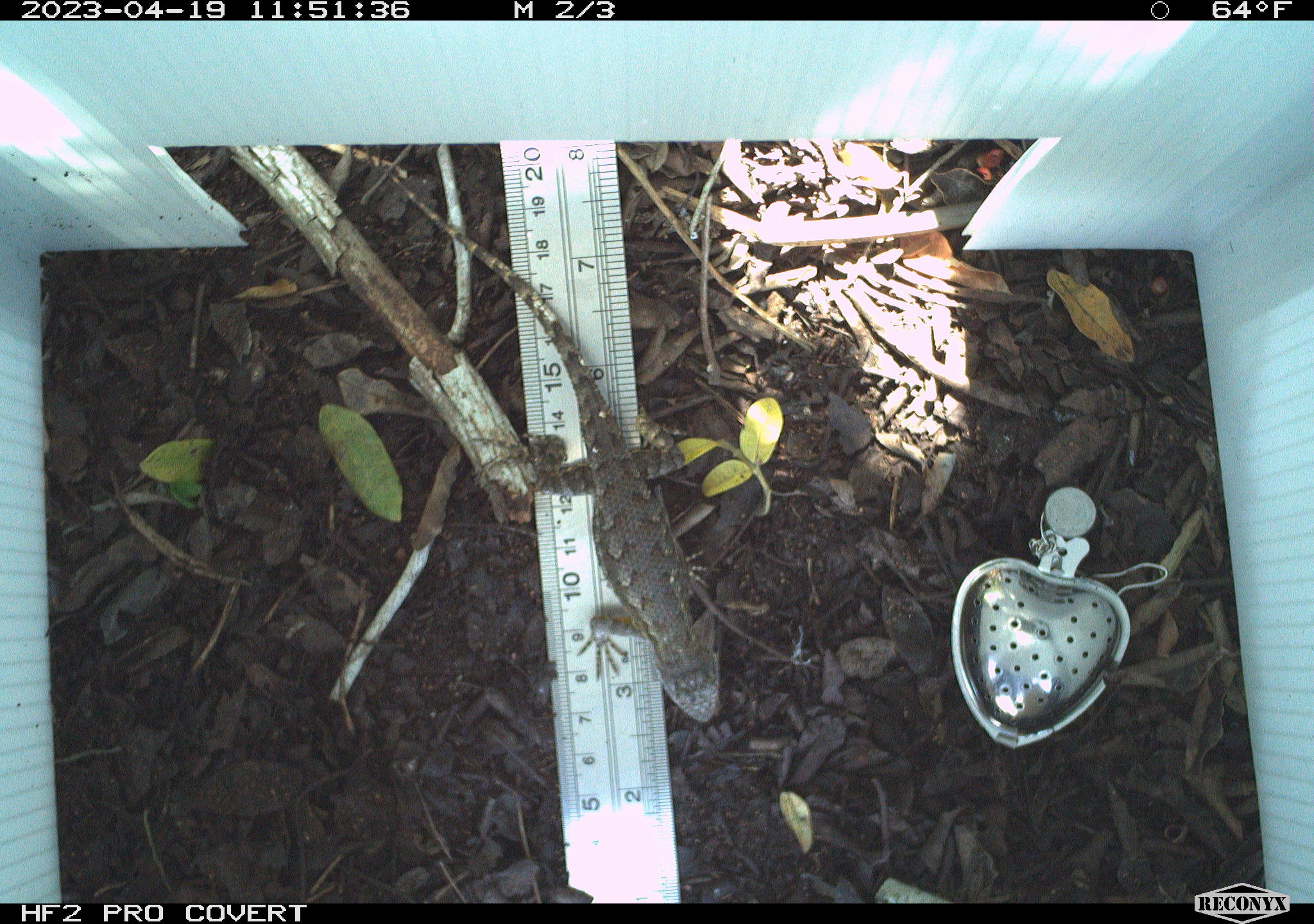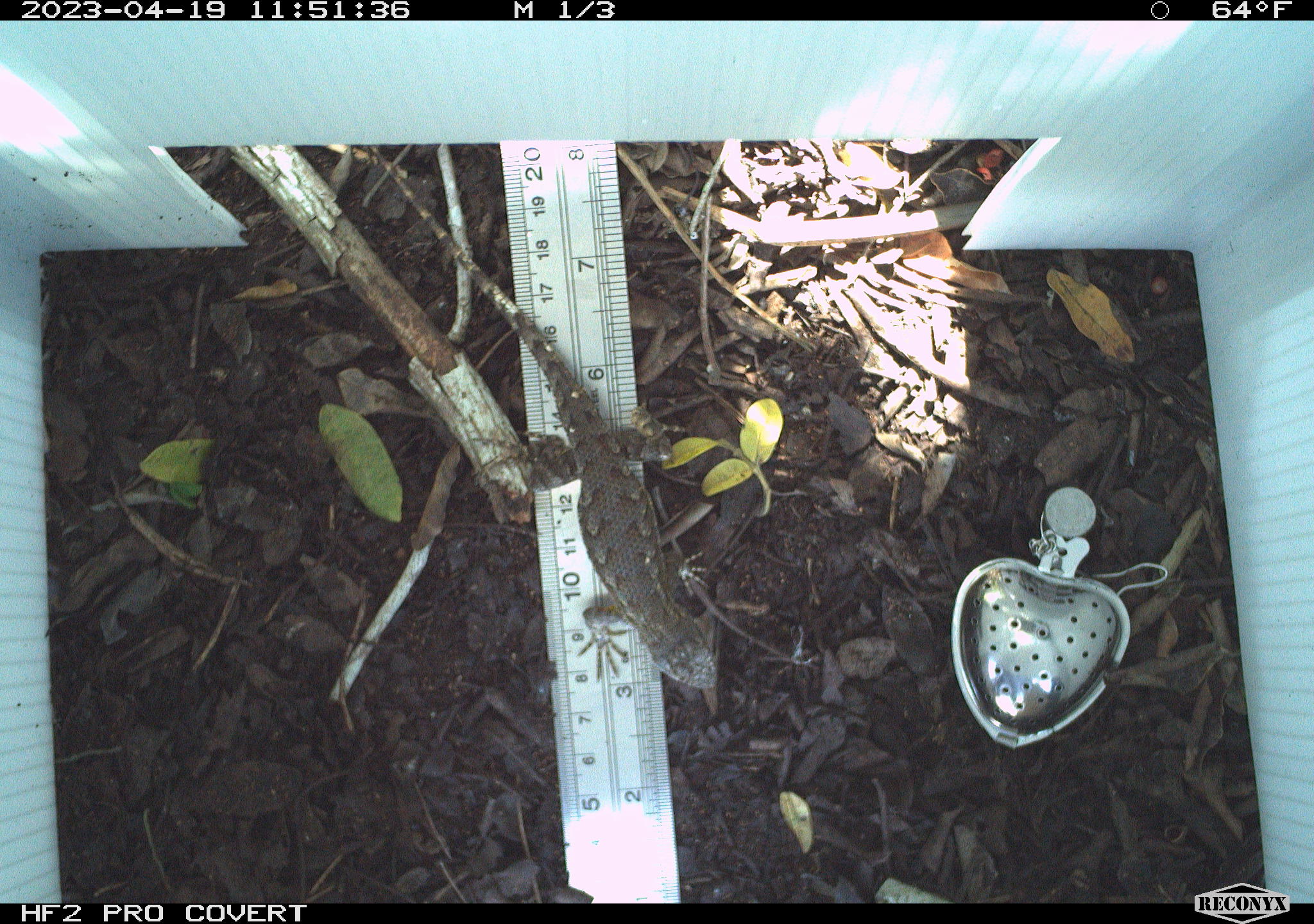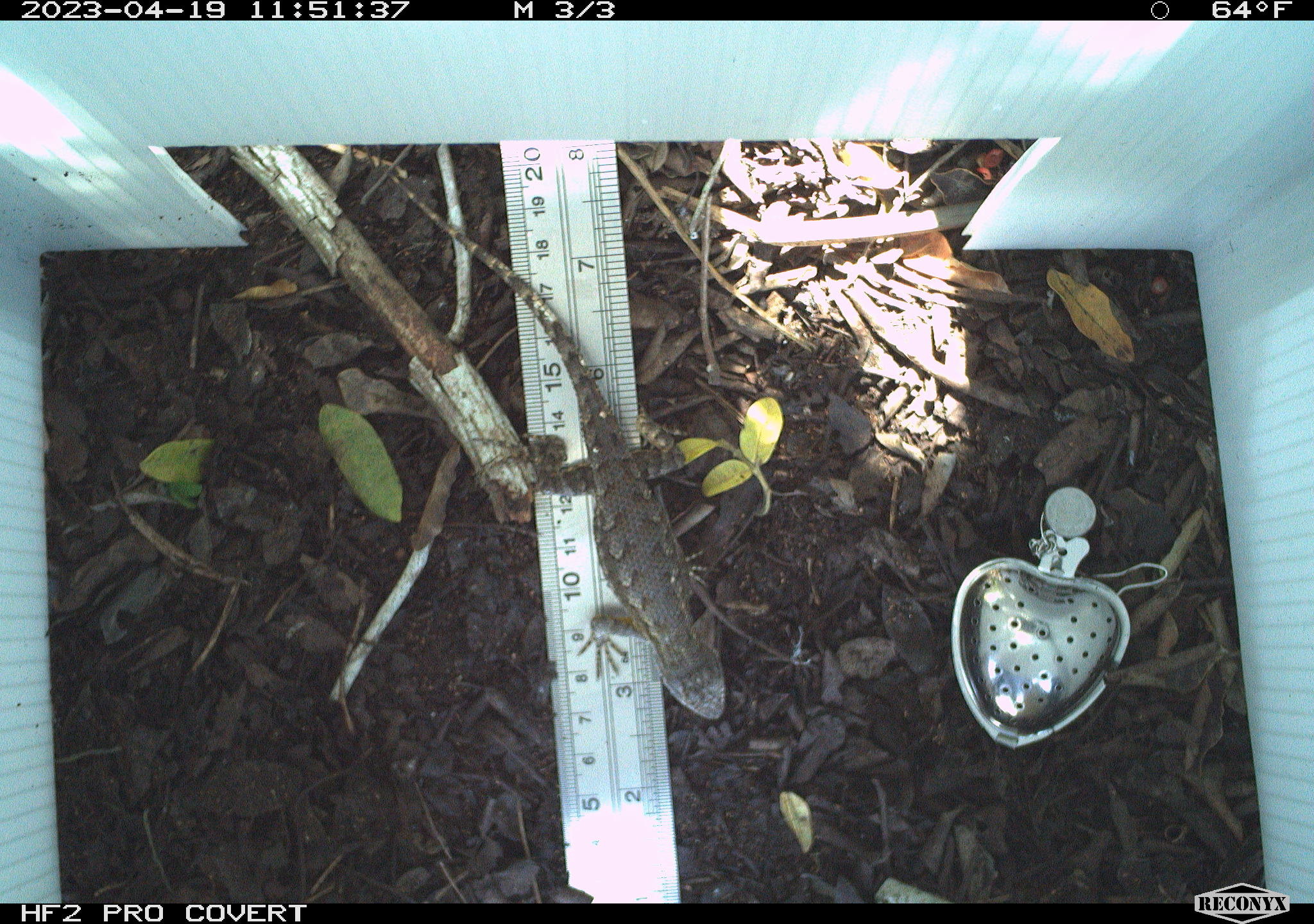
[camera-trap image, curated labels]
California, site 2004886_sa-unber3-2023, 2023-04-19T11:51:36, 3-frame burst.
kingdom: Animalia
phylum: Chordata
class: Reptilia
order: Squamata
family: Phrynosomatidae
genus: Sceloporus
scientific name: Sceloporus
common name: spiny lizards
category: sceloporus species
Sceloporus species (spiny lizards) (Sceloporus).